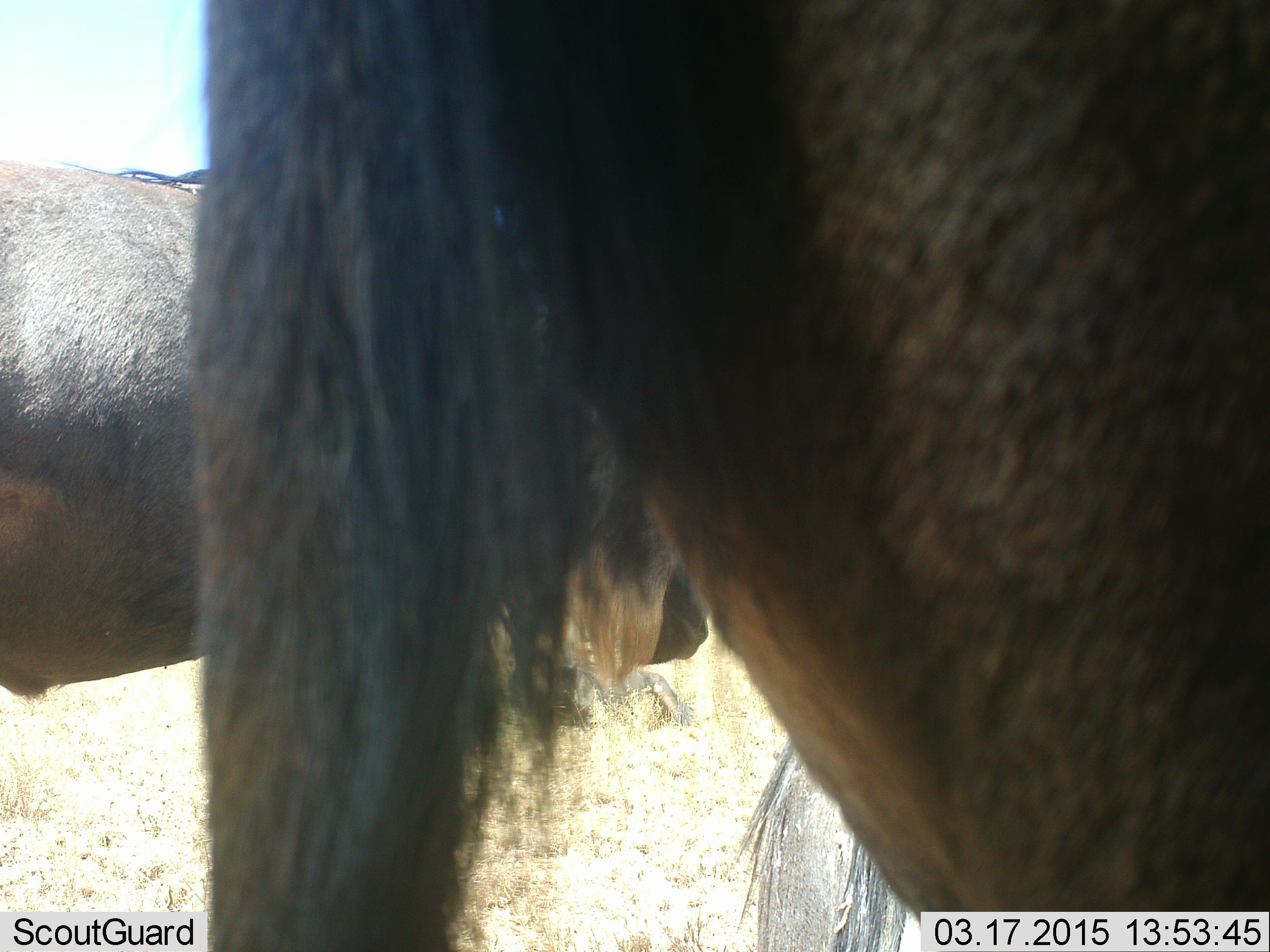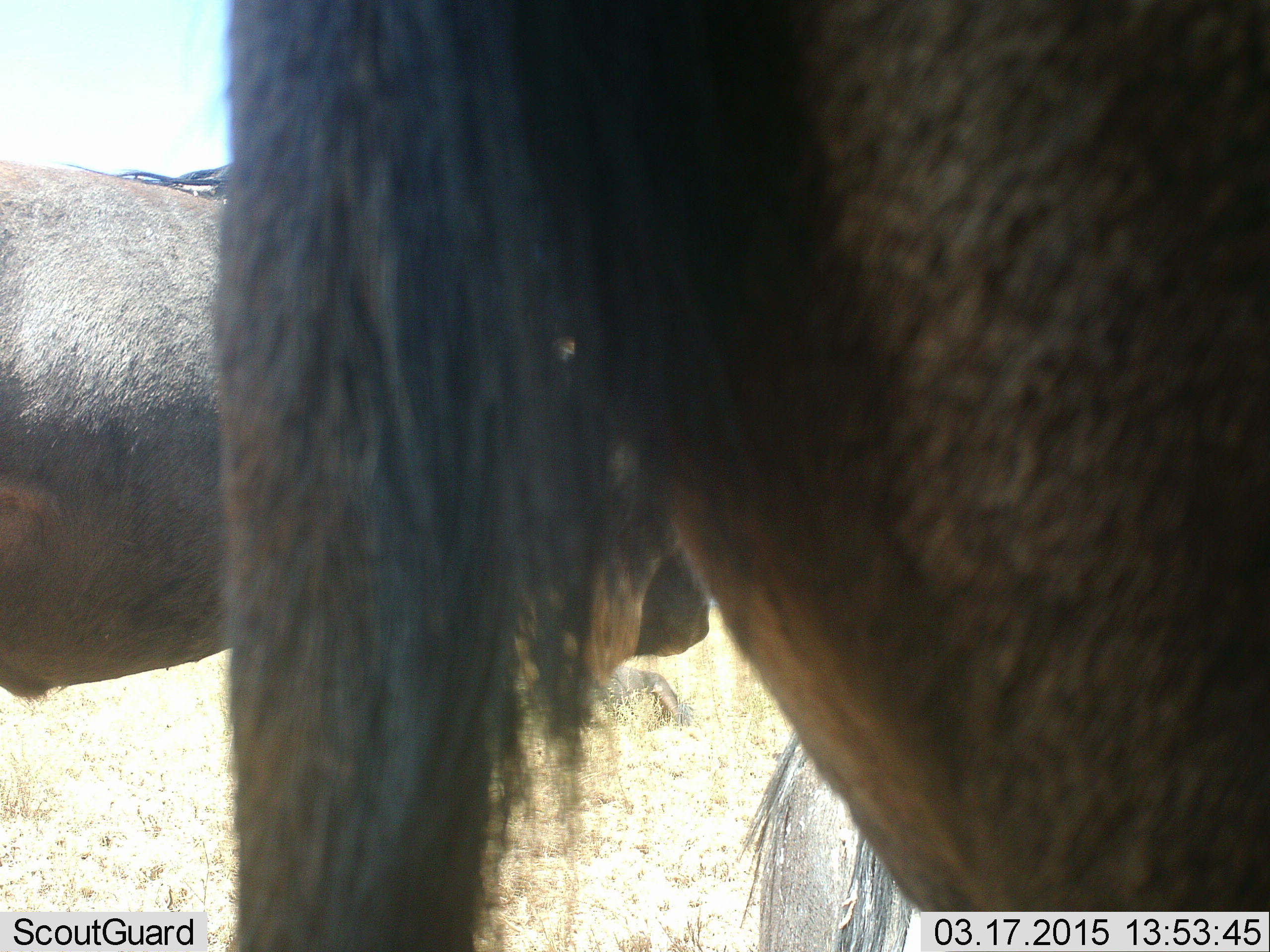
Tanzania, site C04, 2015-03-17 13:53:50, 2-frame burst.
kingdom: Animalia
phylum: Chordata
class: Mammalia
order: Artiodactyla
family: Bovidae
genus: Connochaetes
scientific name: Connochaetes taurinus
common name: blue wildebeest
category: wildebeest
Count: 2.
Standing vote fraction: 100%.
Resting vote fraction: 40%.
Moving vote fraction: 0%.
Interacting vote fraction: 0%.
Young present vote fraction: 0%.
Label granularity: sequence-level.